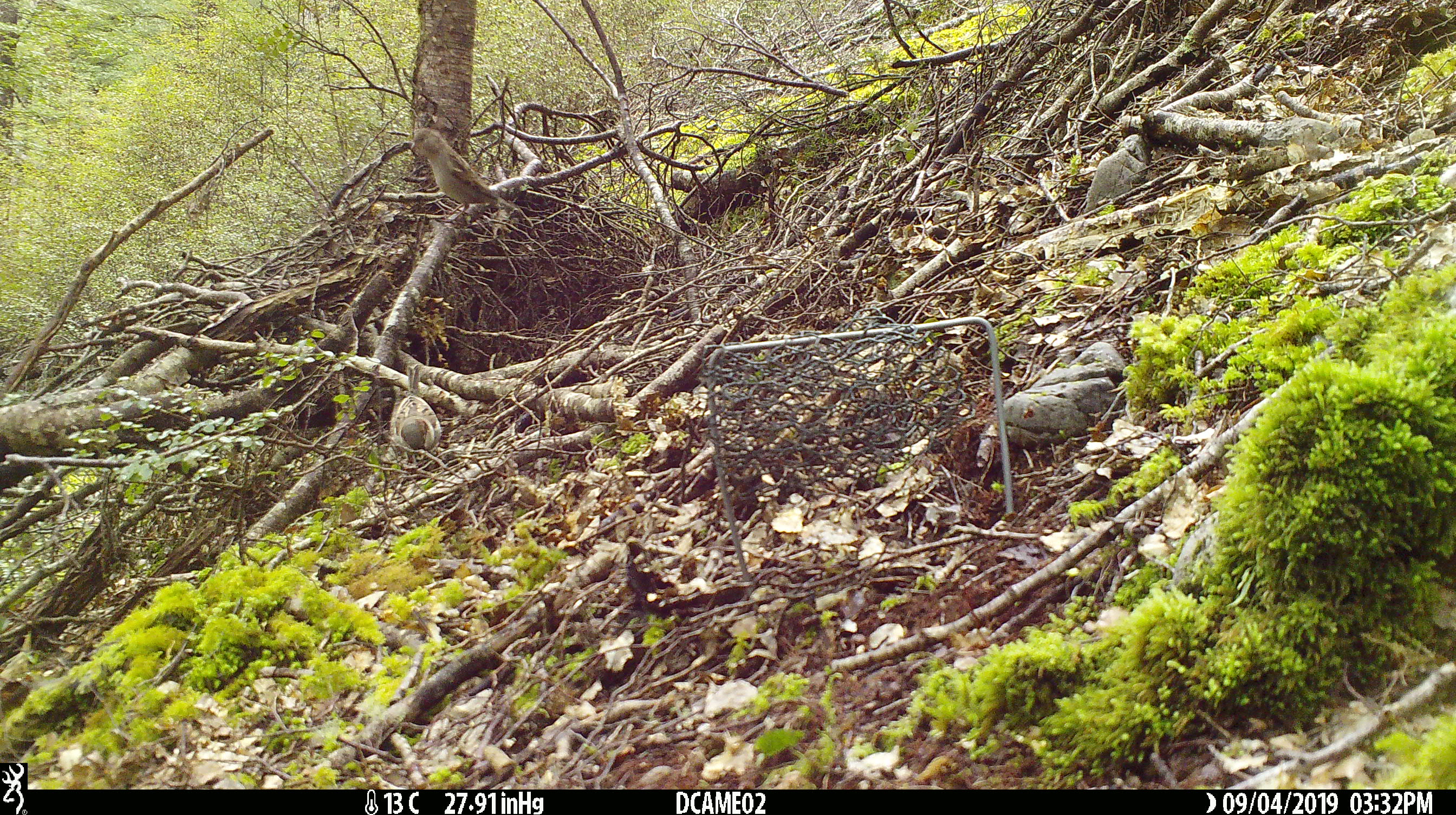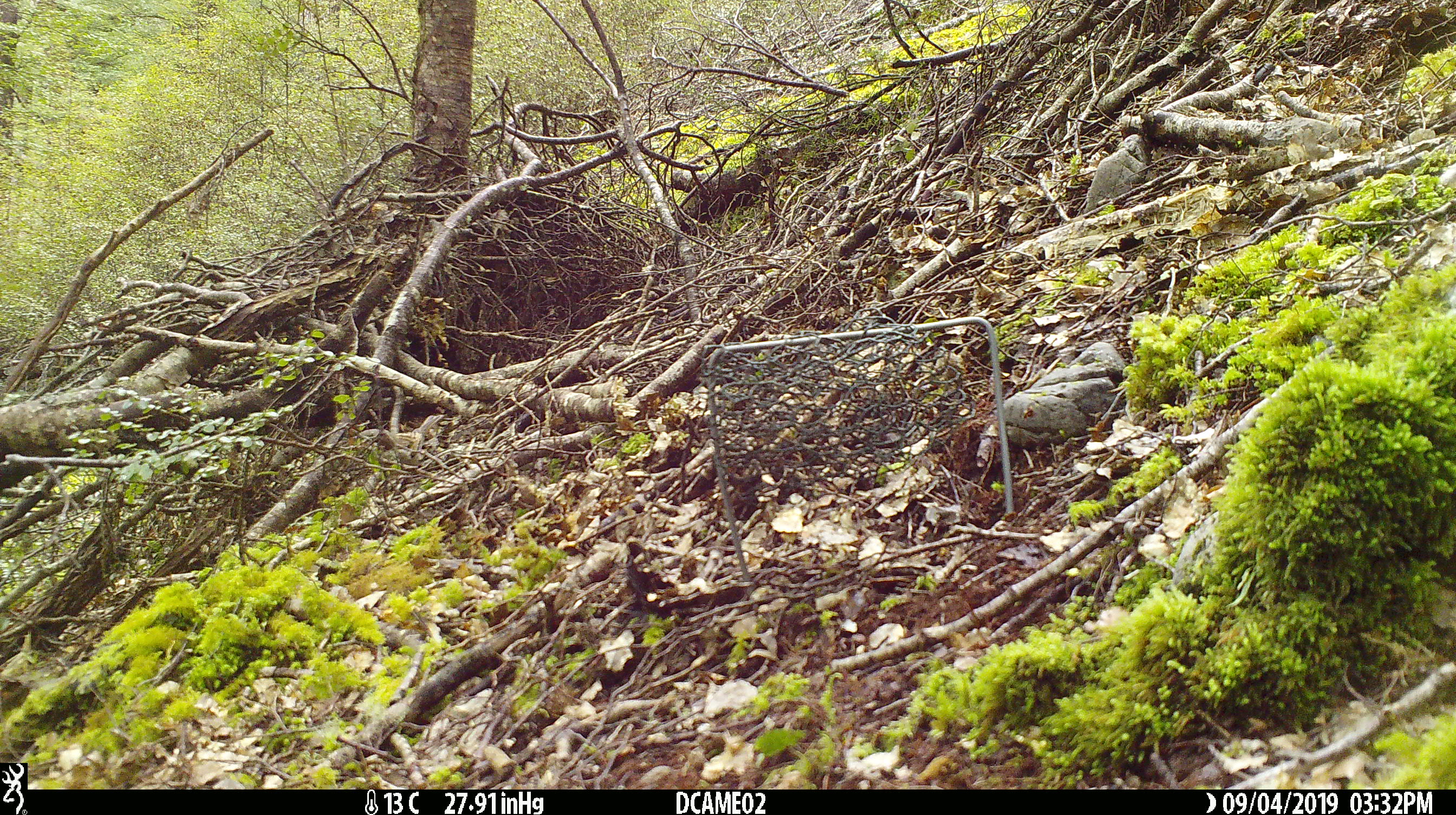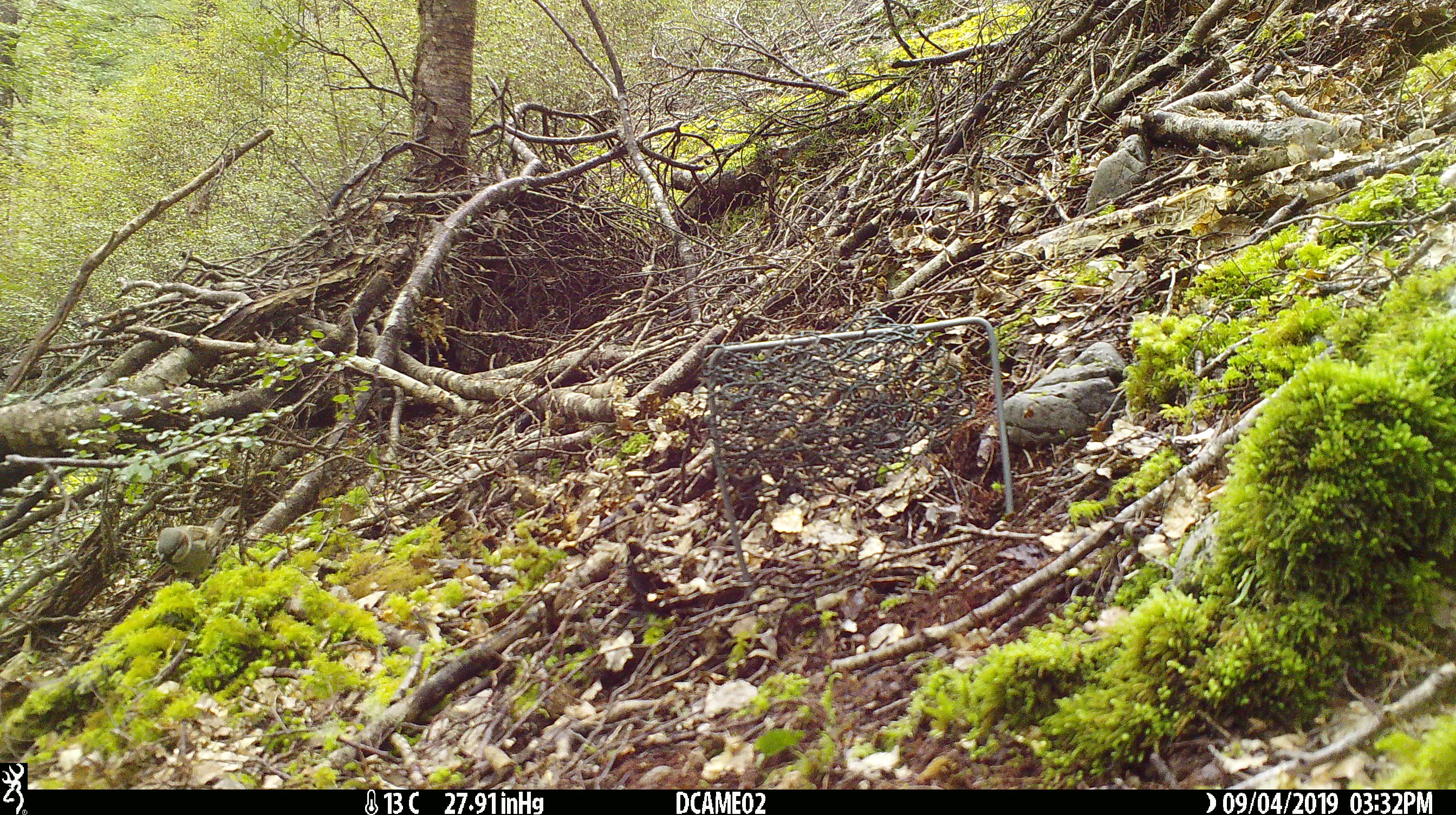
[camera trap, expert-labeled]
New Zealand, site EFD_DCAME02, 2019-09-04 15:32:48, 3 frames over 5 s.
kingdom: Animalia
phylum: Chordata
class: Aves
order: Passeriformes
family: Fringillidae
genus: Fringilla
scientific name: Fringilla coelebs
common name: common chaffinch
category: chaffinch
Chaffinch (common chaffinch) (Fringilla coelebs).